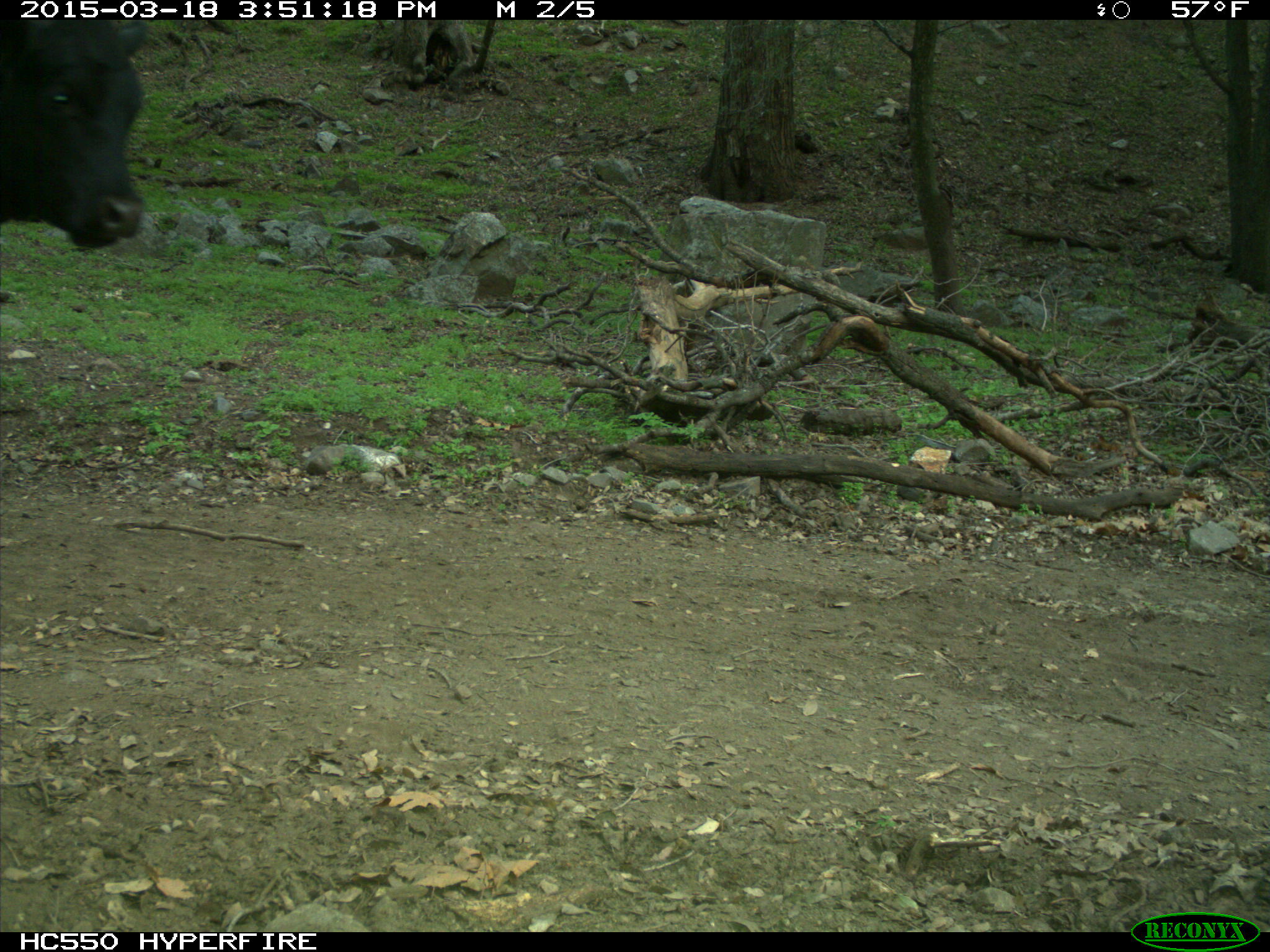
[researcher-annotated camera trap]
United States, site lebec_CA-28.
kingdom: Animalia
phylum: Chordata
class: Mammalia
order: Artiodactyla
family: Bovidae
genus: Bos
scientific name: Bos taurus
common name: domestic cow